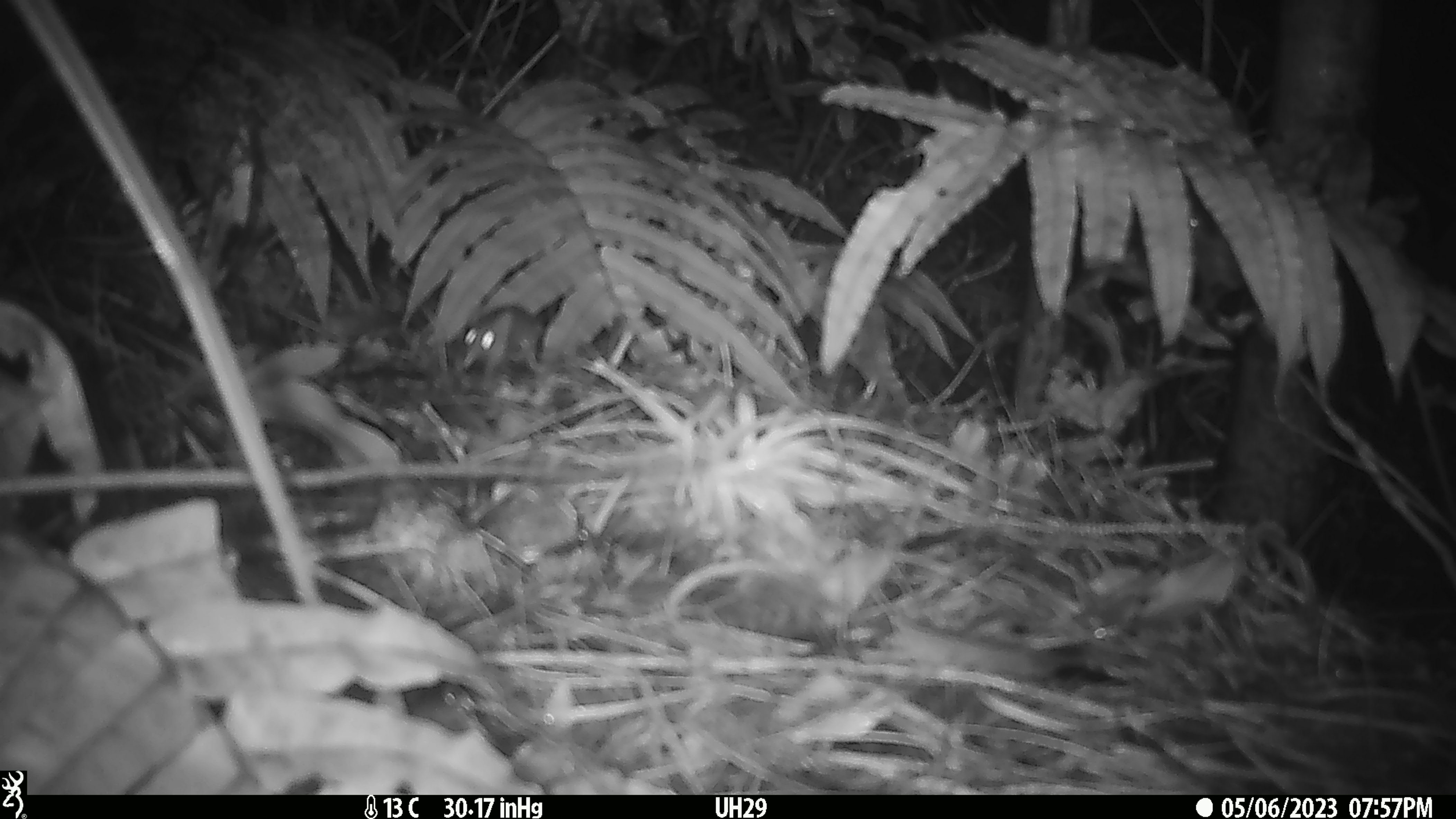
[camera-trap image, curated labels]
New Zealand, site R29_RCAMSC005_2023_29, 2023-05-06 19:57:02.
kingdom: Animalia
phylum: Chordata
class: Mammalia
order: Rodentia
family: Muridae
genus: Mus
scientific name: Mus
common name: mouse